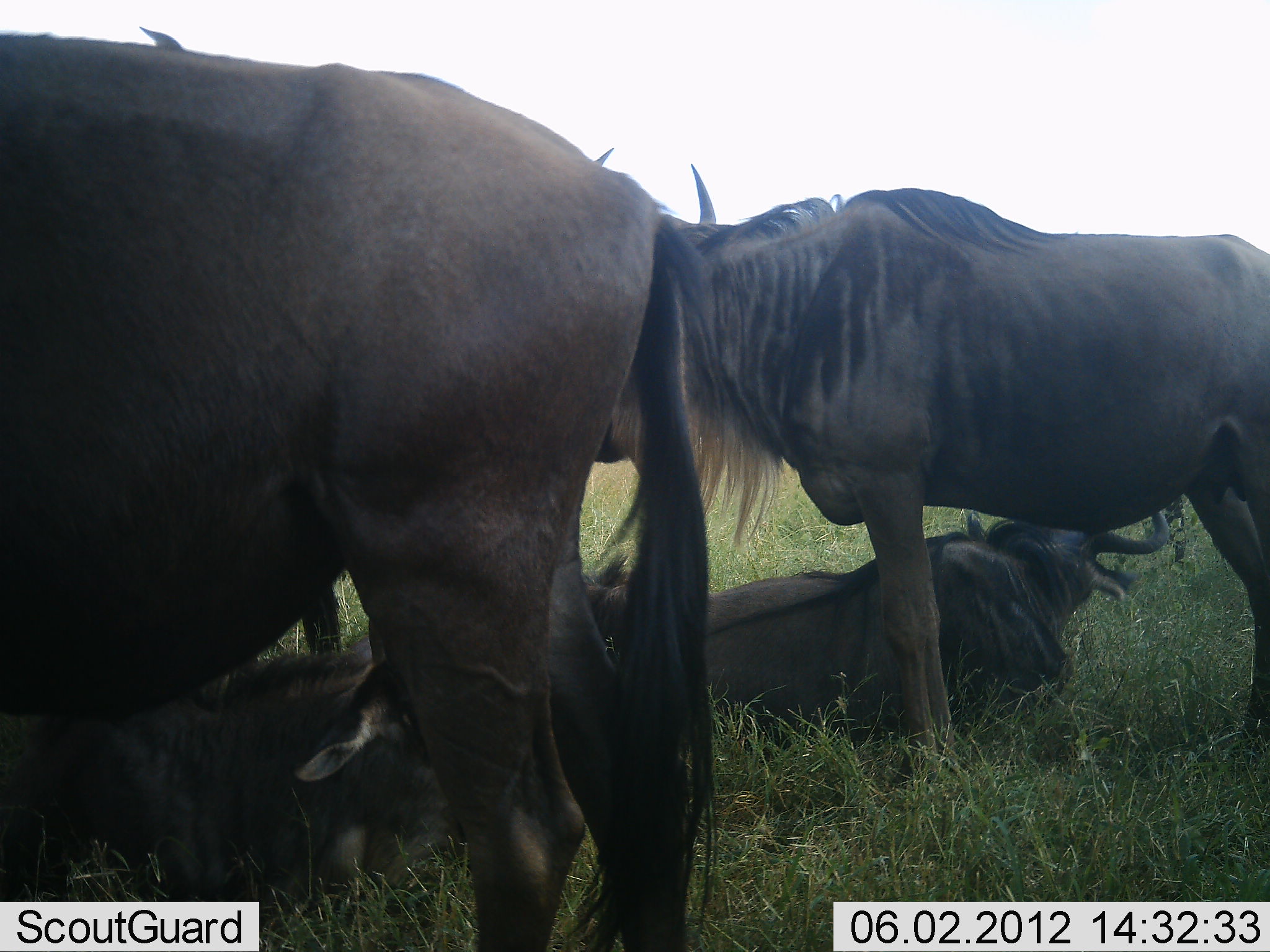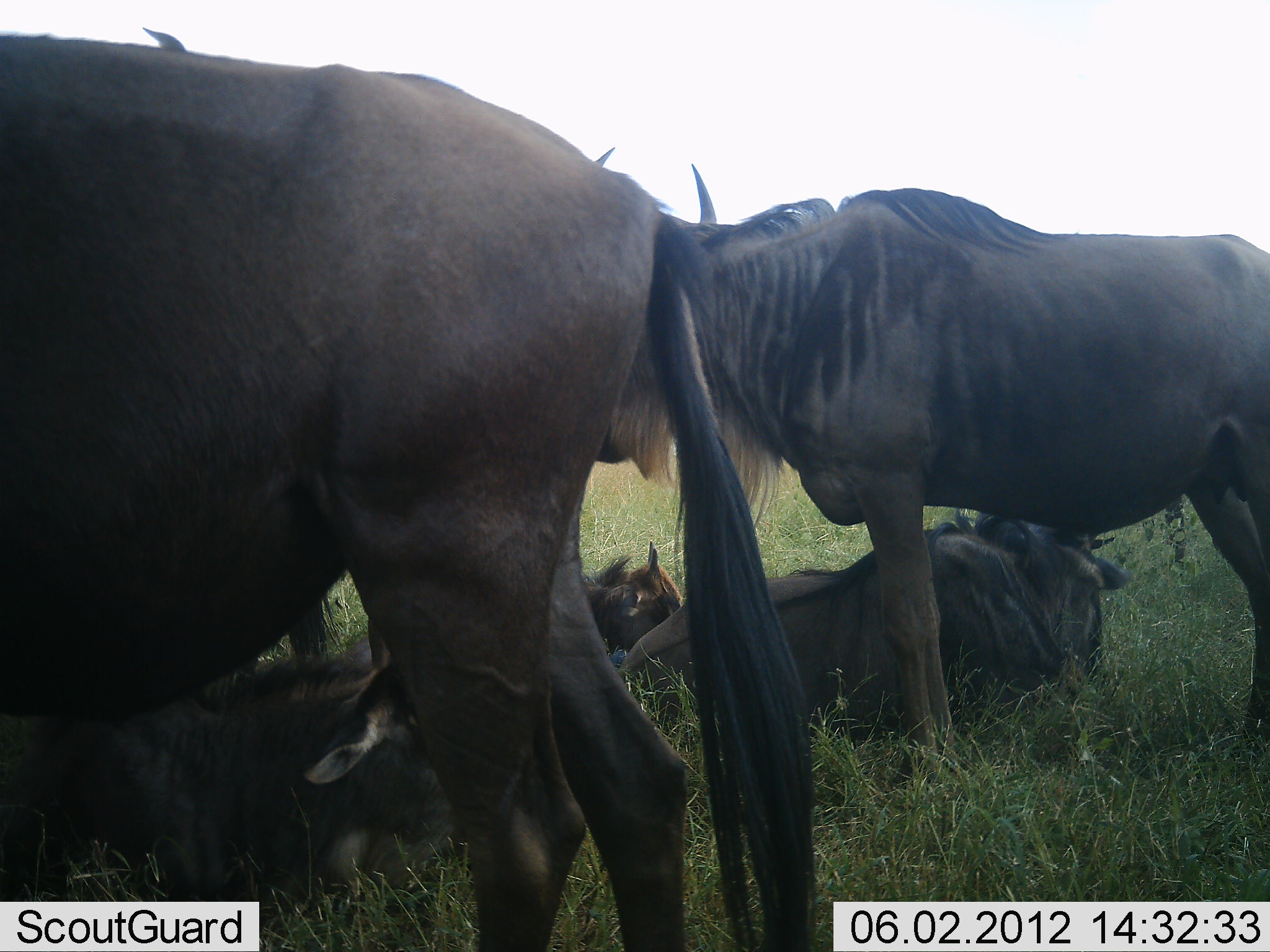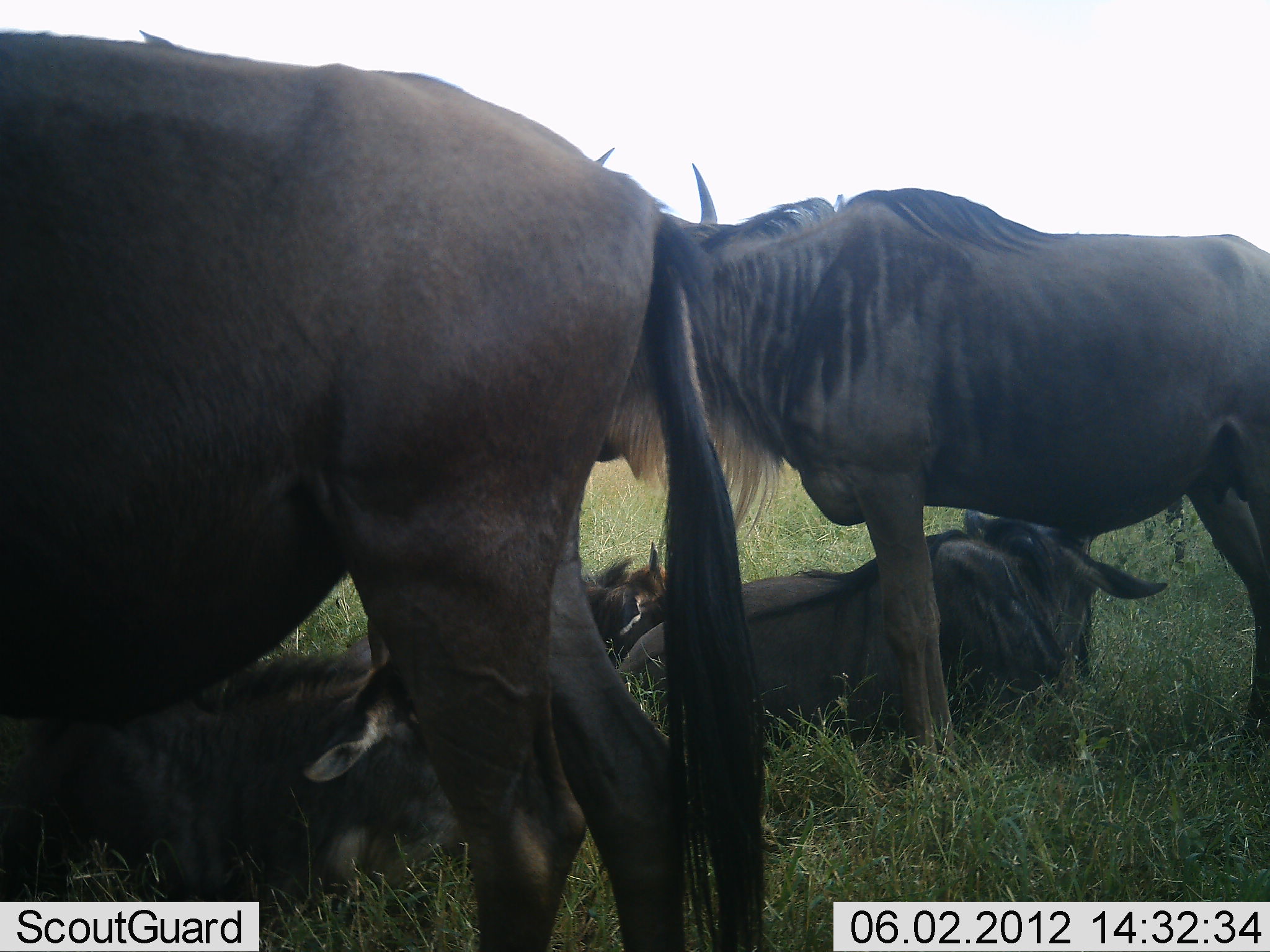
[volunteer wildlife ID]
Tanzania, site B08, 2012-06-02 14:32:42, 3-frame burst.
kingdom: Animalia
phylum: Chordata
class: Mammalia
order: Artiodactyla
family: Bovidae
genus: Connochaetes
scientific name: Connochaetes taurinus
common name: blue wildebeest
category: wildebeest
Wildebeest (blue wildebeest) (Connochaetes taurinus), count 5. Behavior (volunteer vote fractions): standing 100%, resting 90%, moving 0%, interacting 0%. Young present (vote fraction): 20%. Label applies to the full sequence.